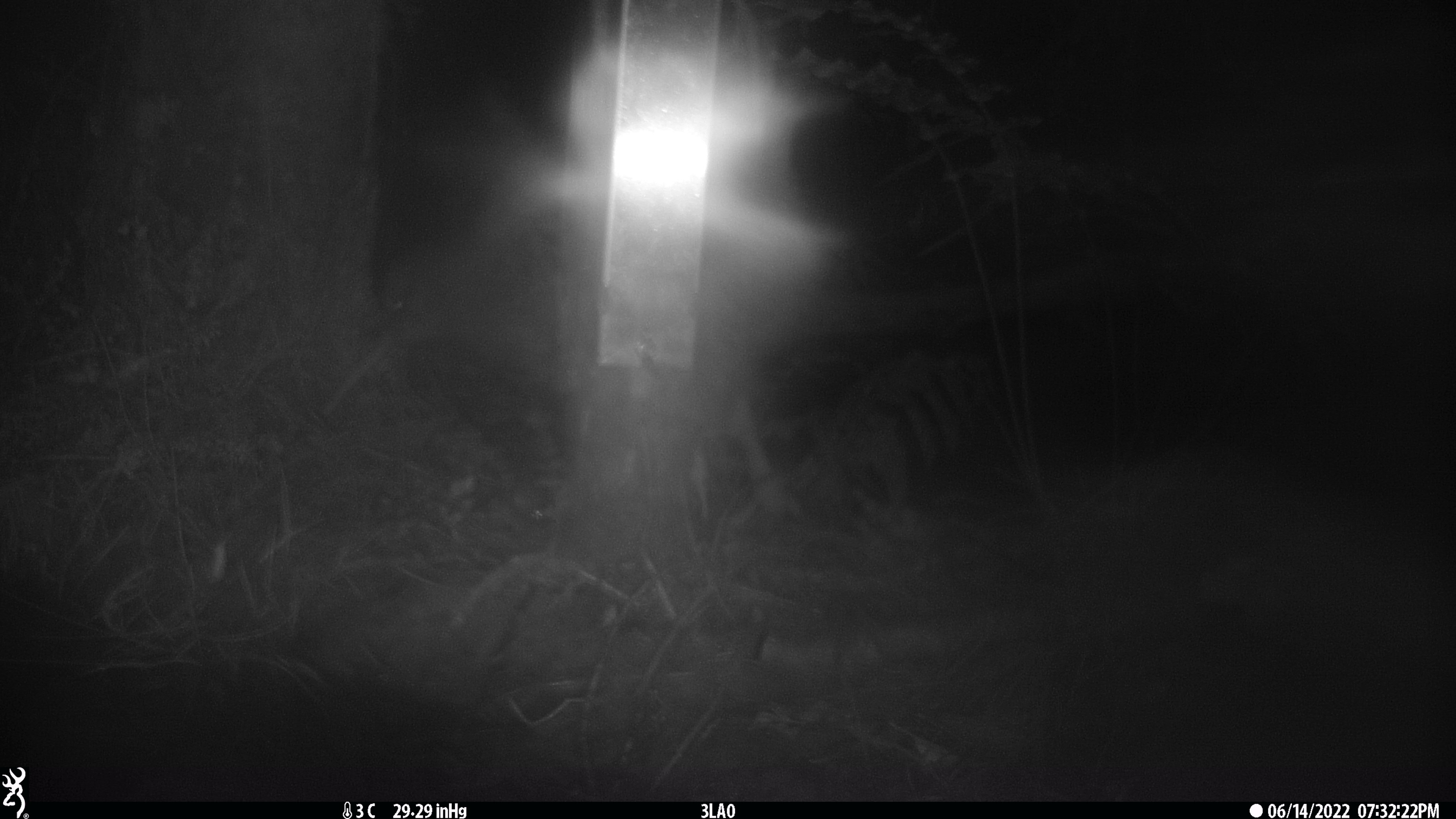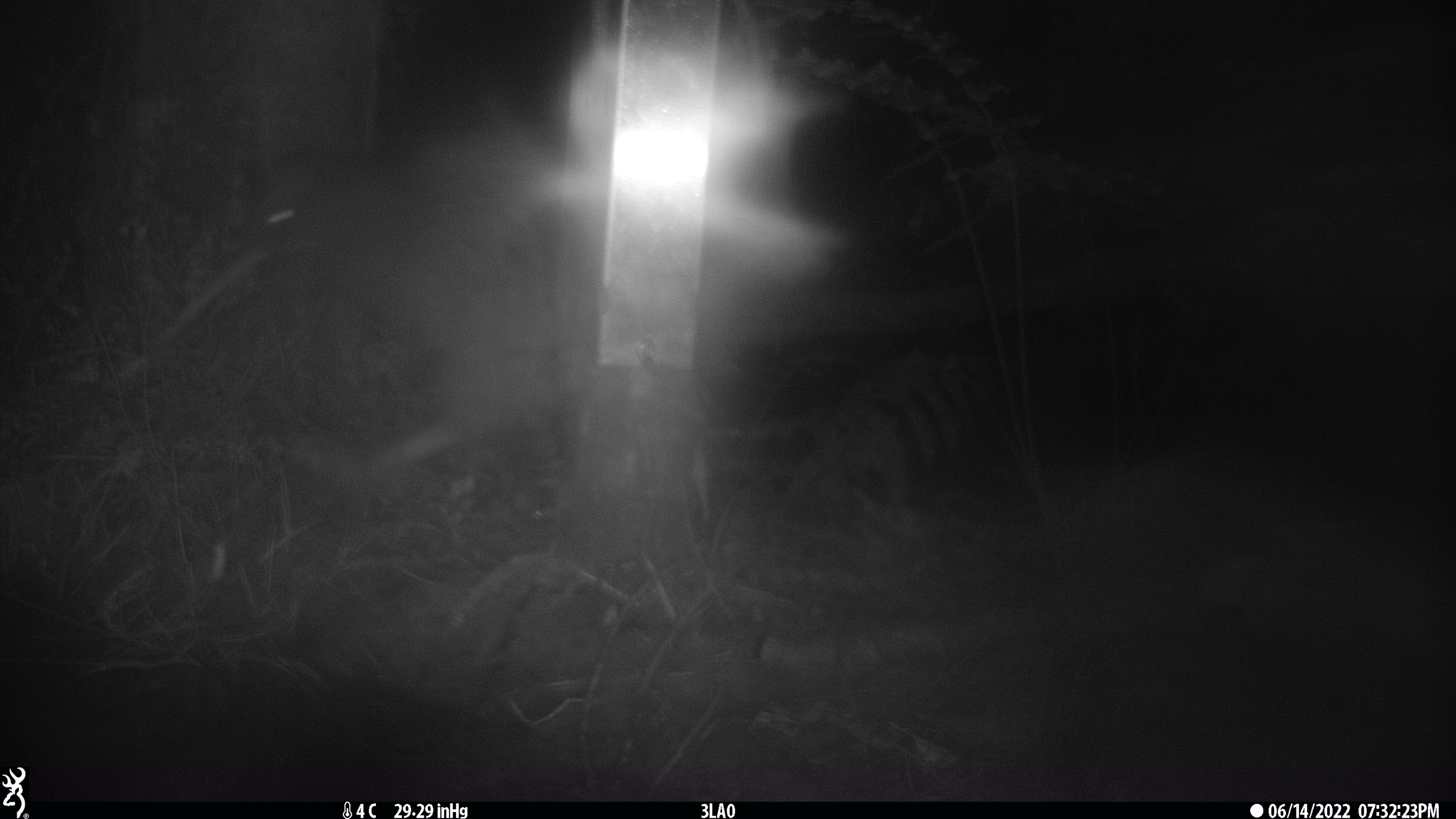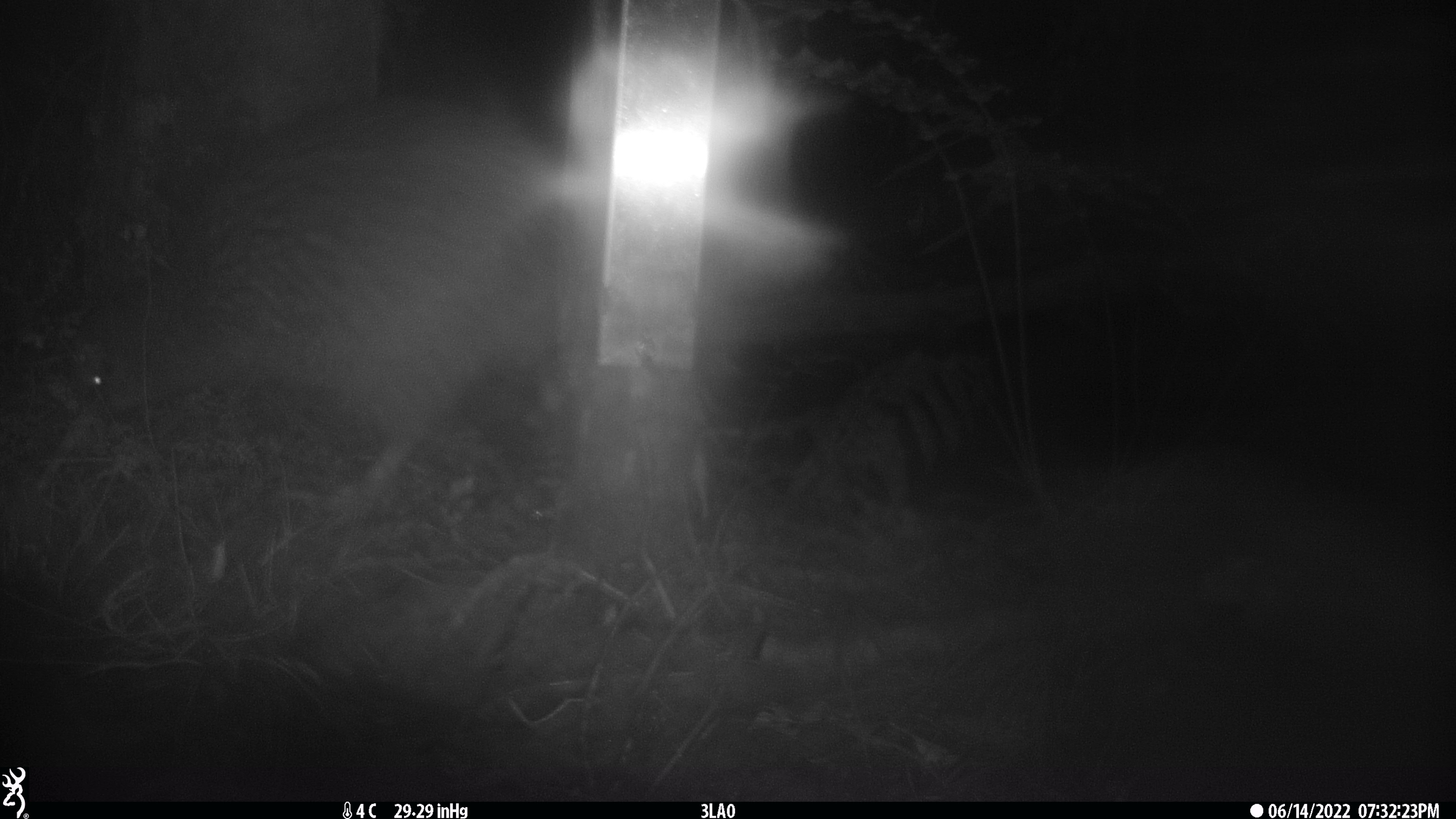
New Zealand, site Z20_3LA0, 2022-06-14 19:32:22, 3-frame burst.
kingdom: Animalia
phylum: Chordata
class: Aves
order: Apterygiformes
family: Apterygidae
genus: Apteryx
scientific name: Apteryx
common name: kiwi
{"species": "kiwi (Apteryx)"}